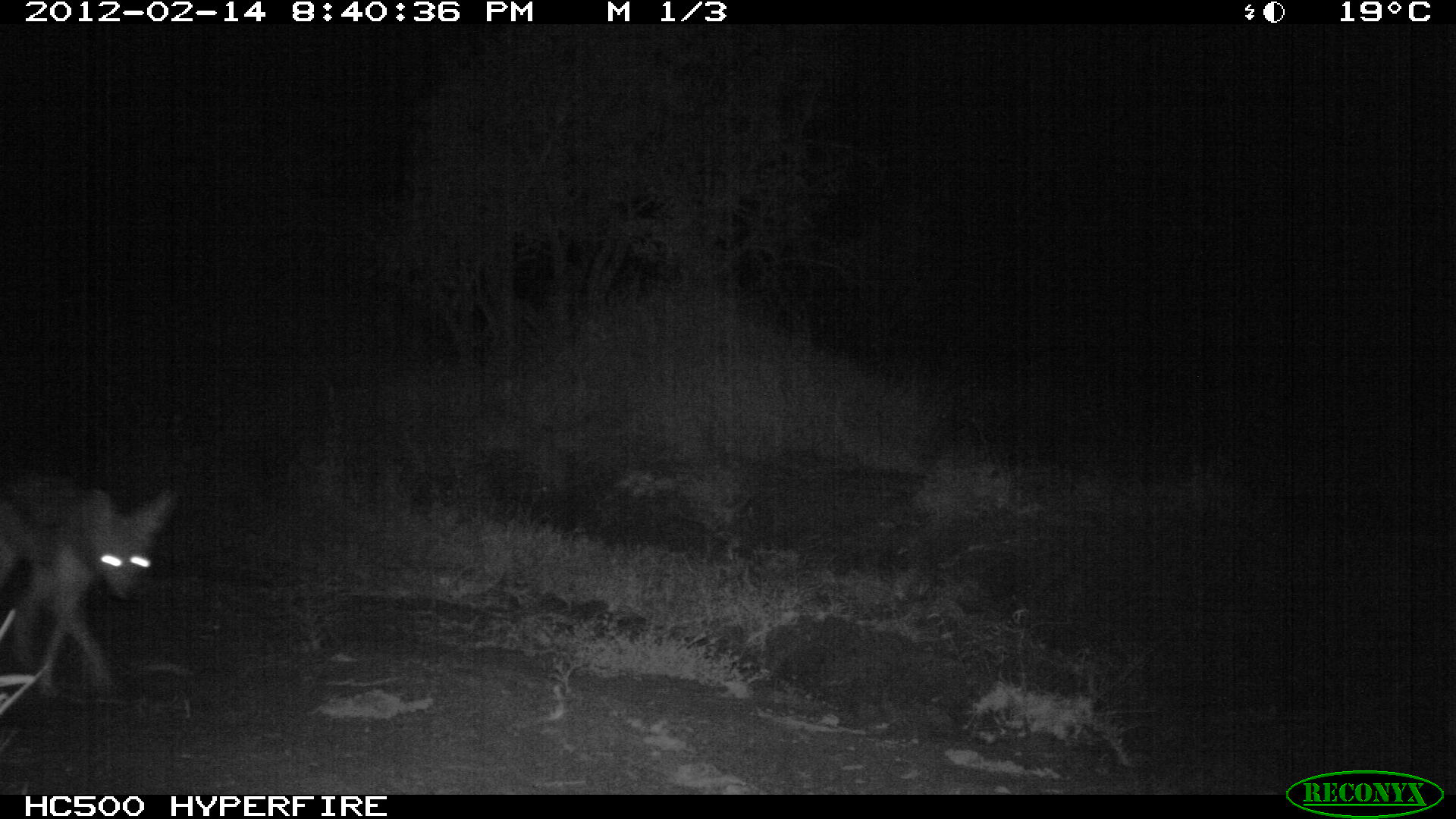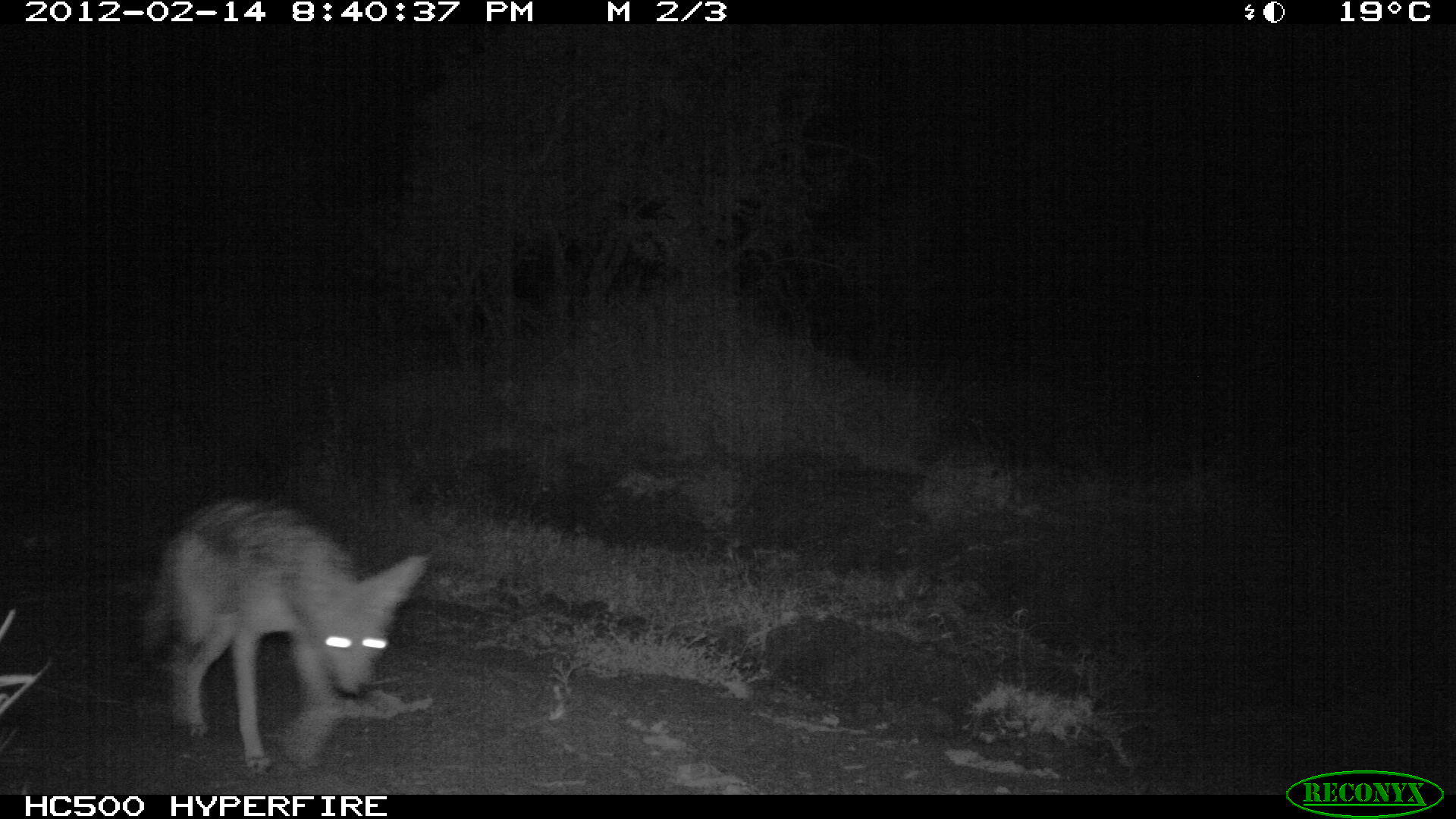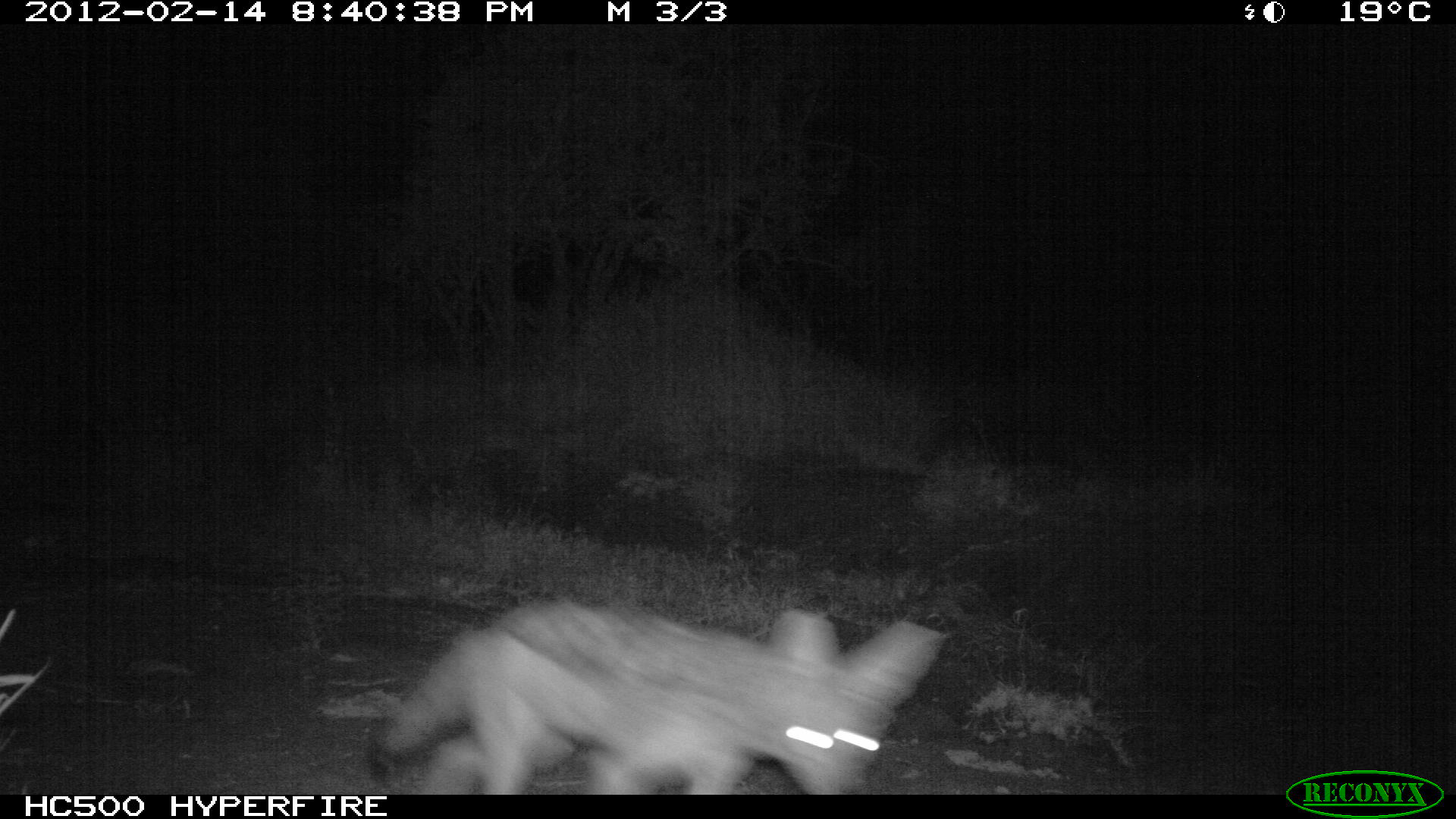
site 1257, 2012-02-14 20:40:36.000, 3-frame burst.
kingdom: Animalia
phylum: Chordata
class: Mammalia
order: Carnivora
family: Canidae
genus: Lupulella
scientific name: Lupulella mesomelas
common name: black-backed jackal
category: canis mesomelas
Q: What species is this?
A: Canis mesomelas (black-backed jackal) (Lupulella mesomelas).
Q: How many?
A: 1.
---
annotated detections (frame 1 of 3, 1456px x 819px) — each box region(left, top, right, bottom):
canis mesomelas: region(0, 475, 180, 705)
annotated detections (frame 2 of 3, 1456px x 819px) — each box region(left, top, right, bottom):
canis mesomelas: region(129, 486, 437, 775)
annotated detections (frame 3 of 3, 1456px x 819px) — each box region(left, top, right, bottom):
canis mesomelas: region(367, 582, 953, 792)